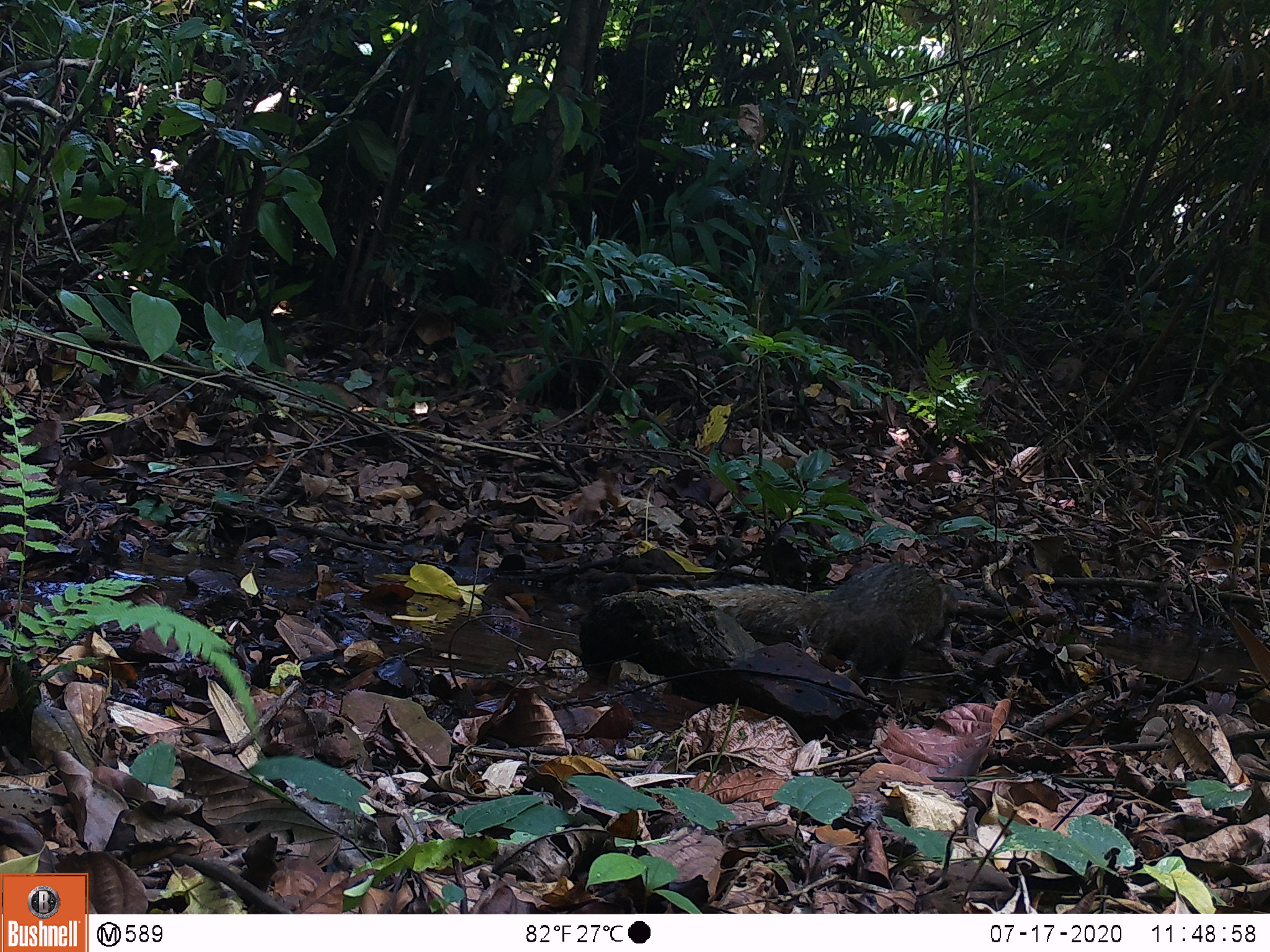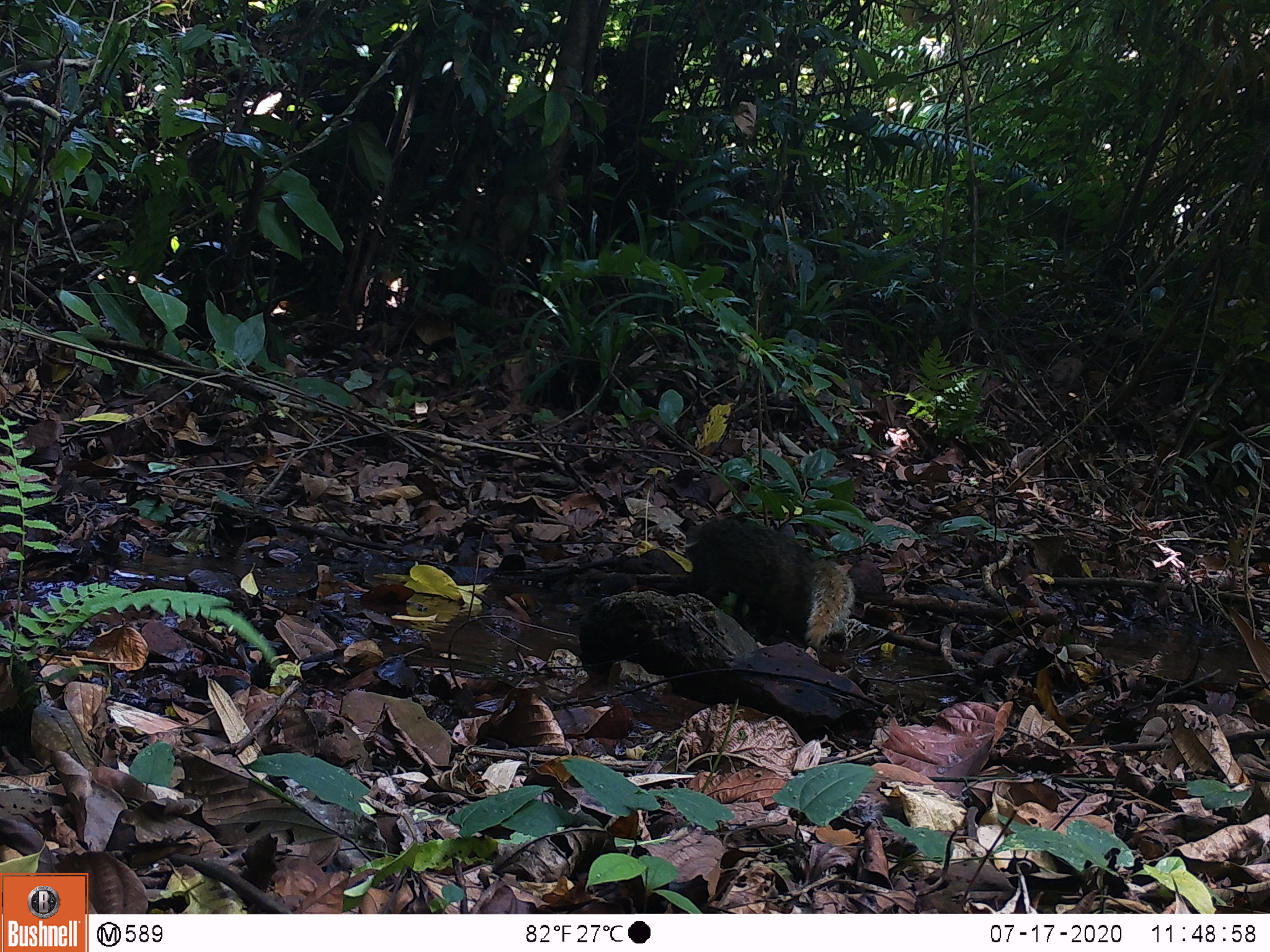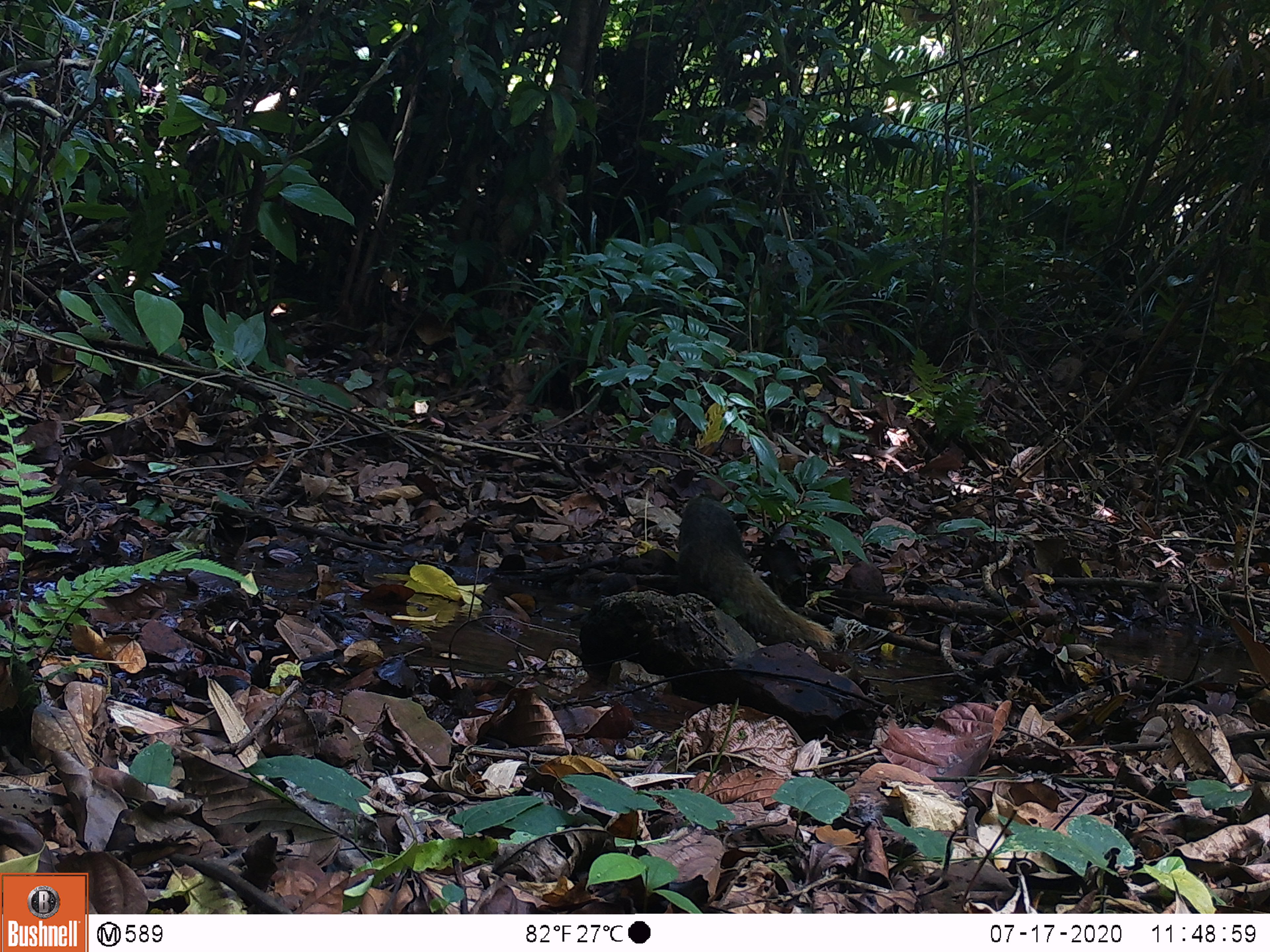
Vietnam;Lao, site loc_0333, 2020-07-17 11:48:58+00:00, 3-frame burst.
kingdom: Animalia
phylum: Chordata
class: Mammalia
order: Carnivora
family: Herpestidae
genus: Urva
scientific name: Urva urva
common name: crab-eating mongoose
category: crab eating mongoose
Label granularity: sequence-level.